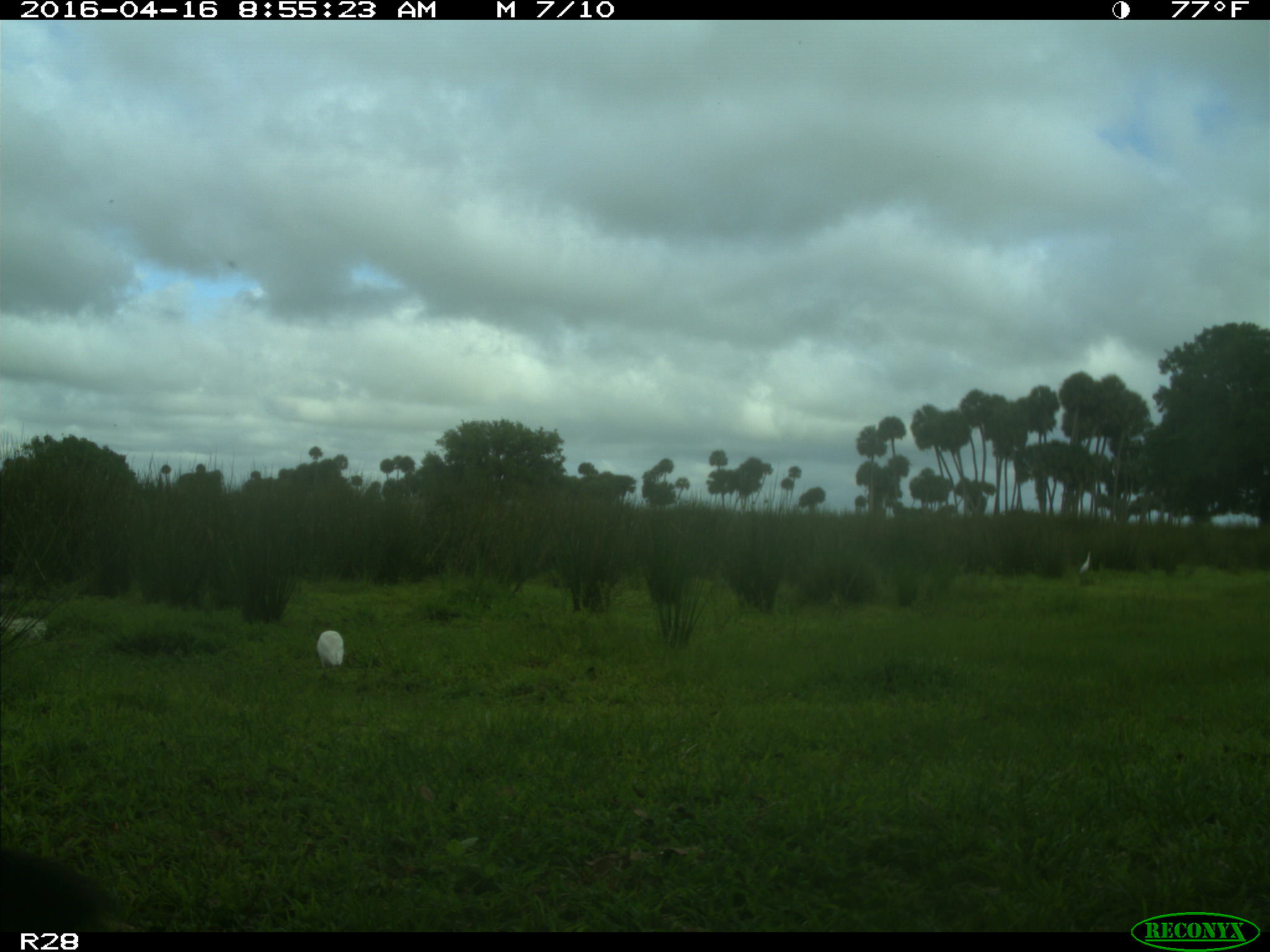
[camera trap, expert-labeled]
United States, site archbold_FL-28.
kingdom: Animalia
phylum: Chordata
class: Aves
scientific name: Aves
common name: birds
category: unidentified bird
Unidentified bird (birds) (Aves).